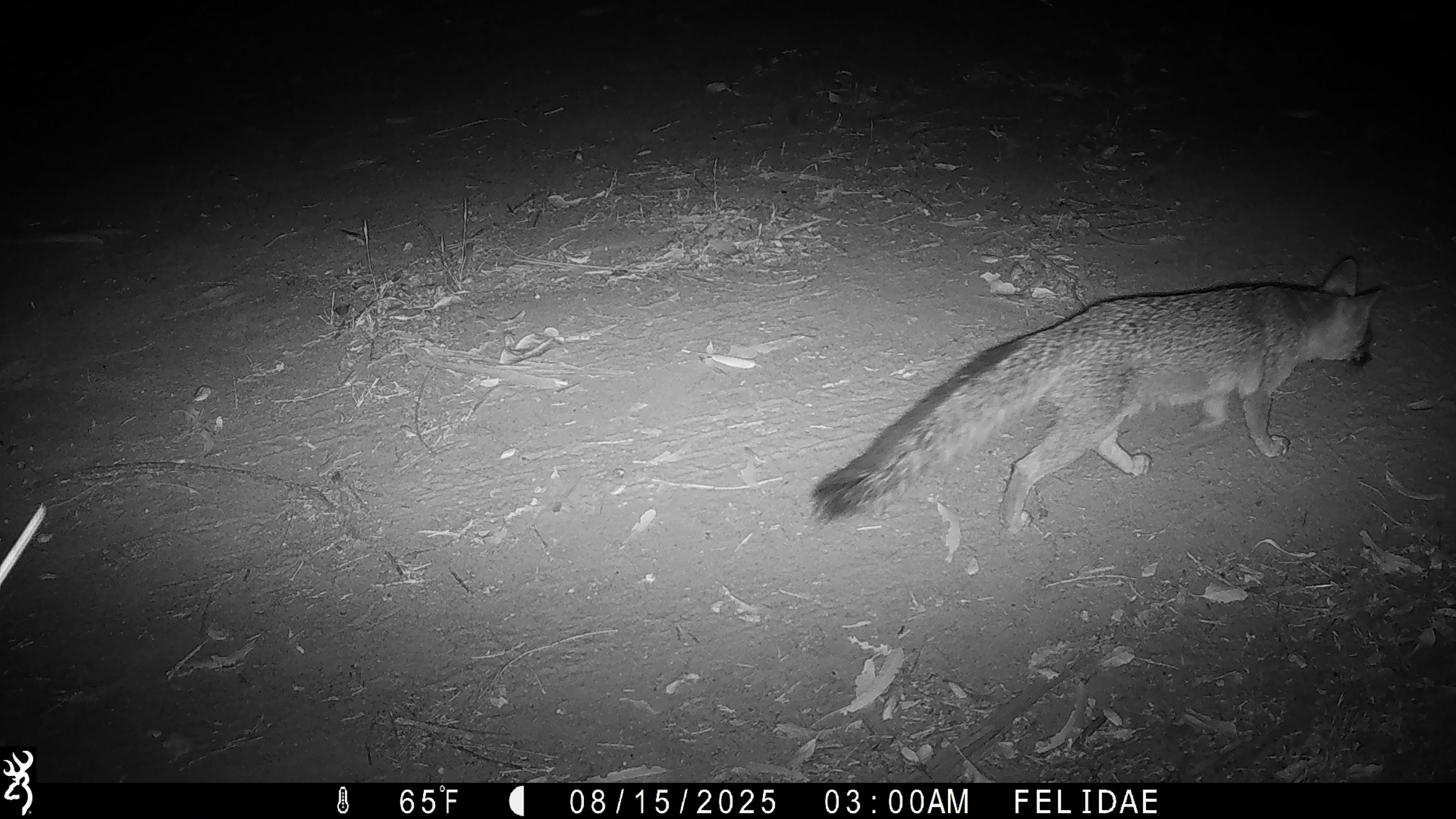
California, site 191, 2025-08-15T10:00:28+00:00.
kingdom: Animalia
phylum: Chordata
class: Mammalia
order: Carnivora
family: Canidae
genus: Urocyon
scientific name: Urocyon cinereoargenteus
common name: gray fox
Gray fox (Urocyon cinereoargenteus).